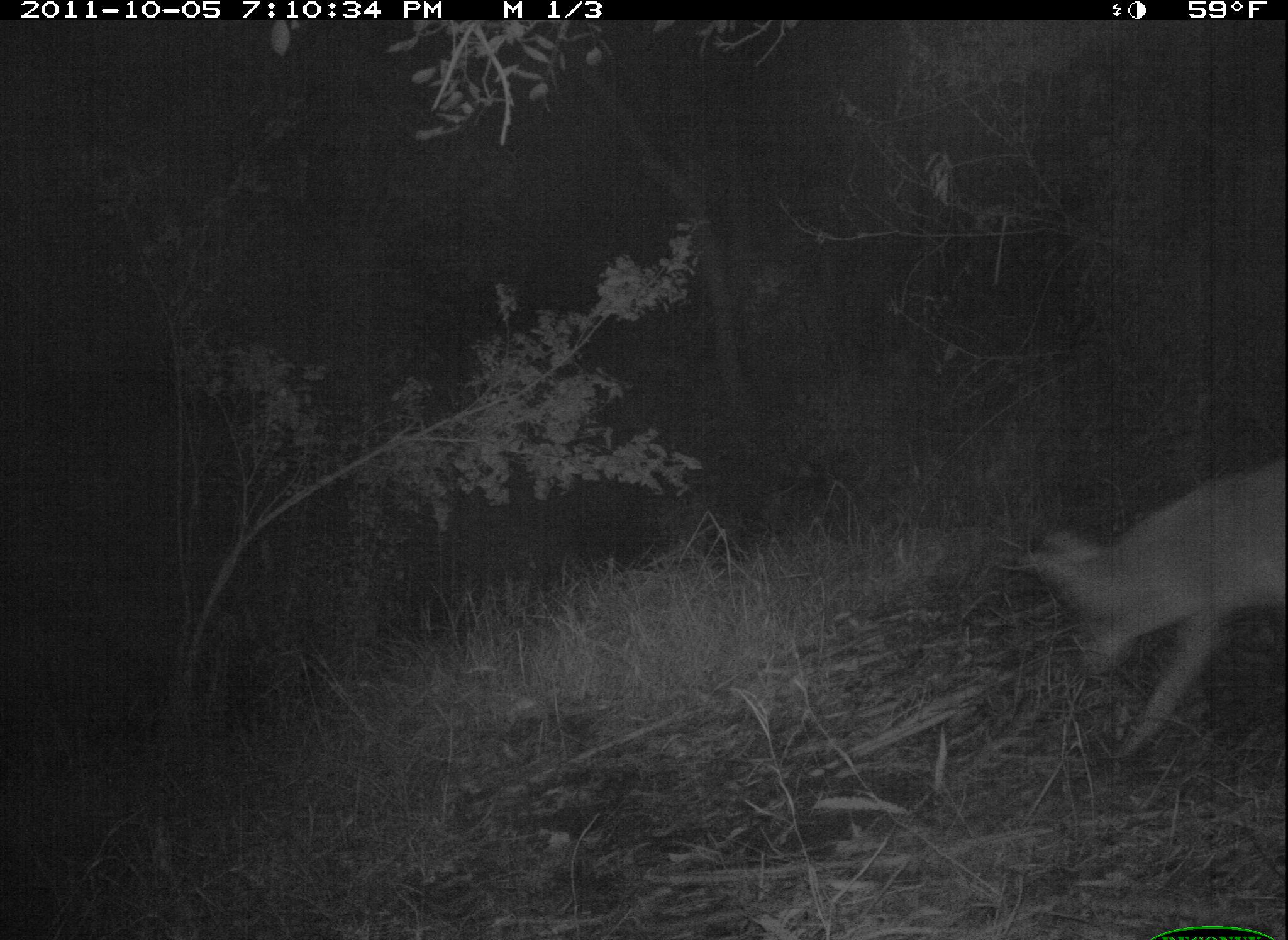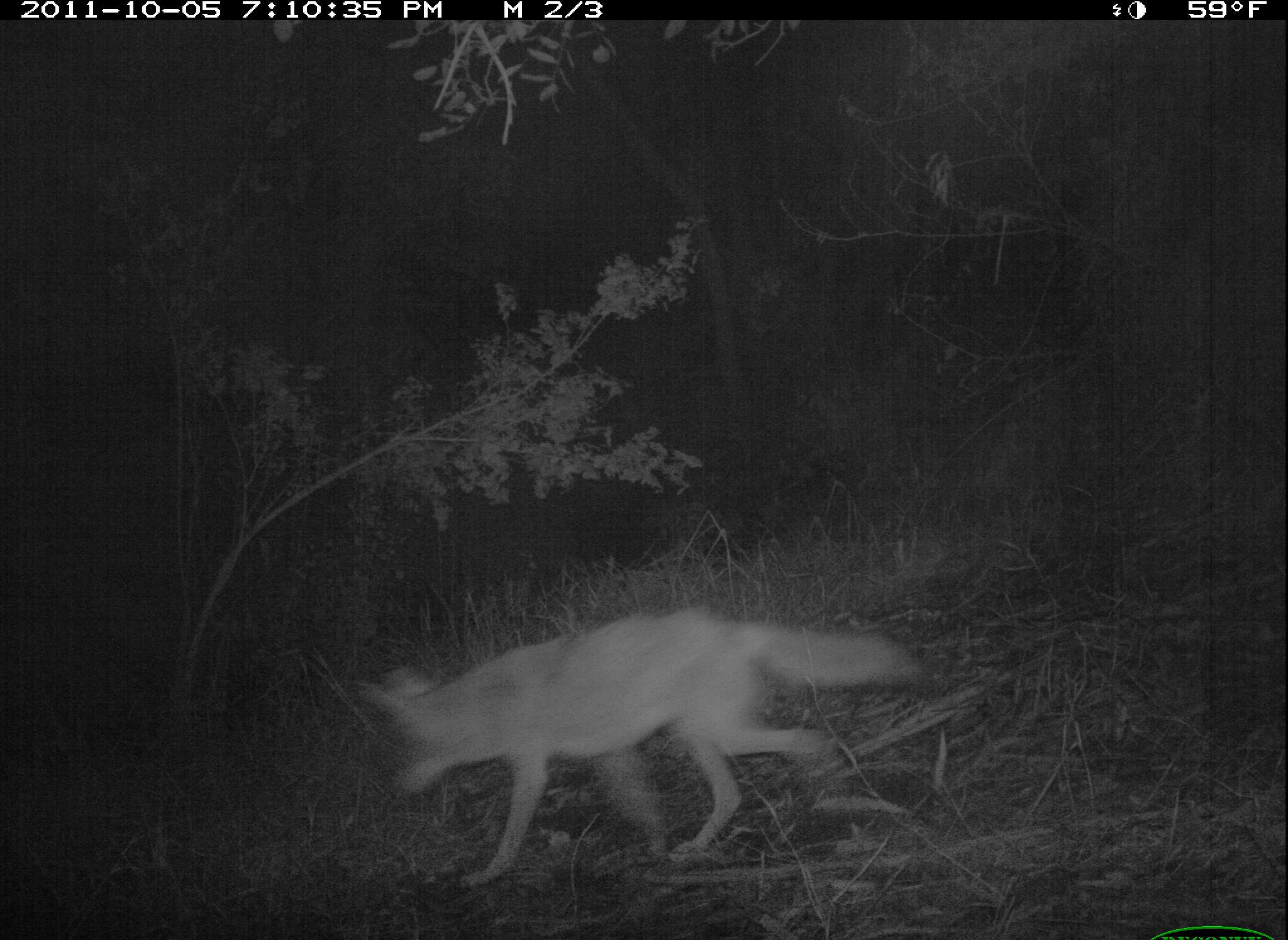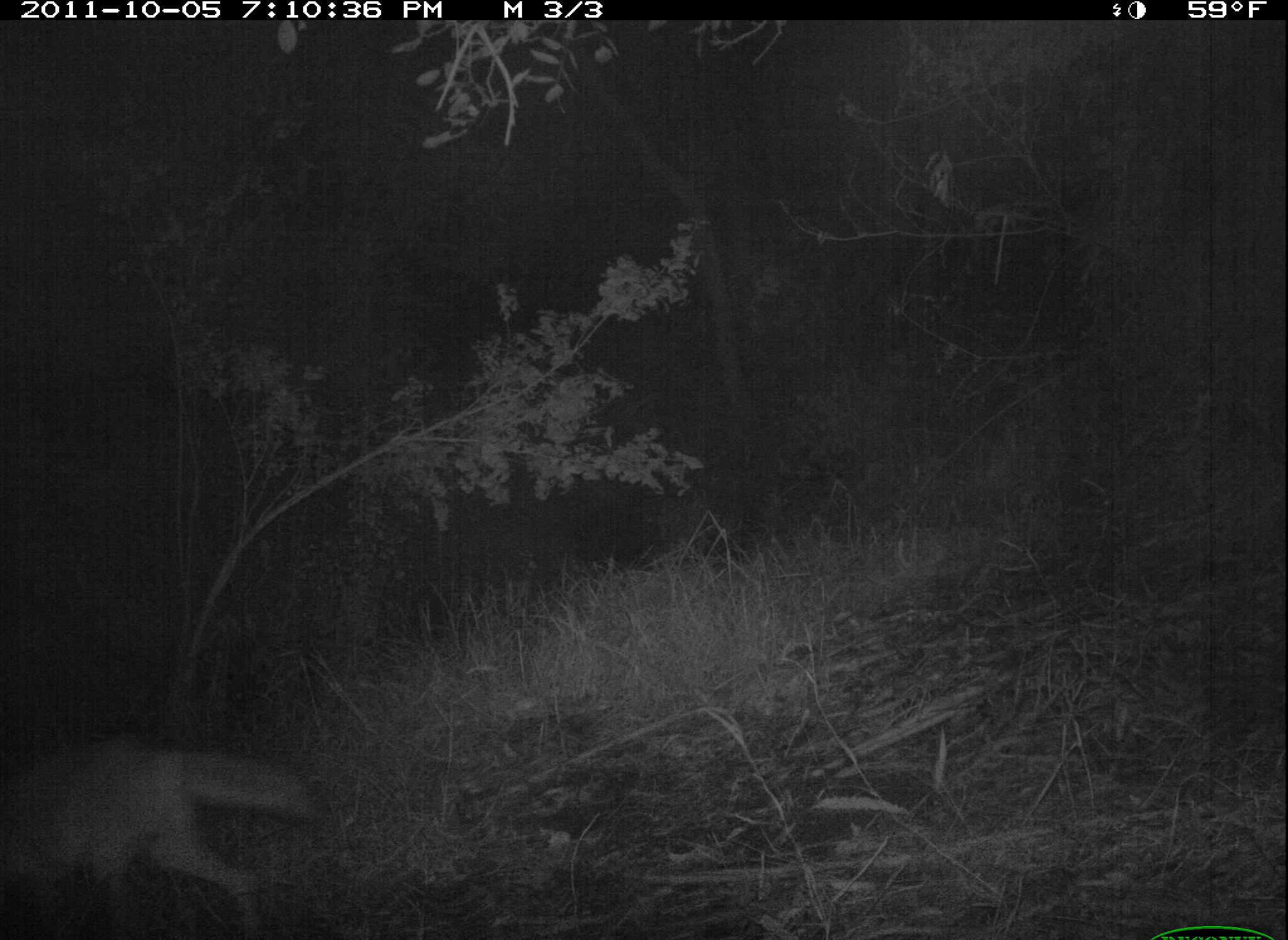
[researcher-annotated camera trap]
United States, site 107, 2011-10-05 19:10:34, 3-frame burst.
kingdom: Animalia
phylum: Chordata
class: Mammalia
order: Carnivora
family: Canidae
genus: Canis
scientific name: Canis latrans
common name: coyote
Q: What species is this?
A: Coyote (Canis latrans).